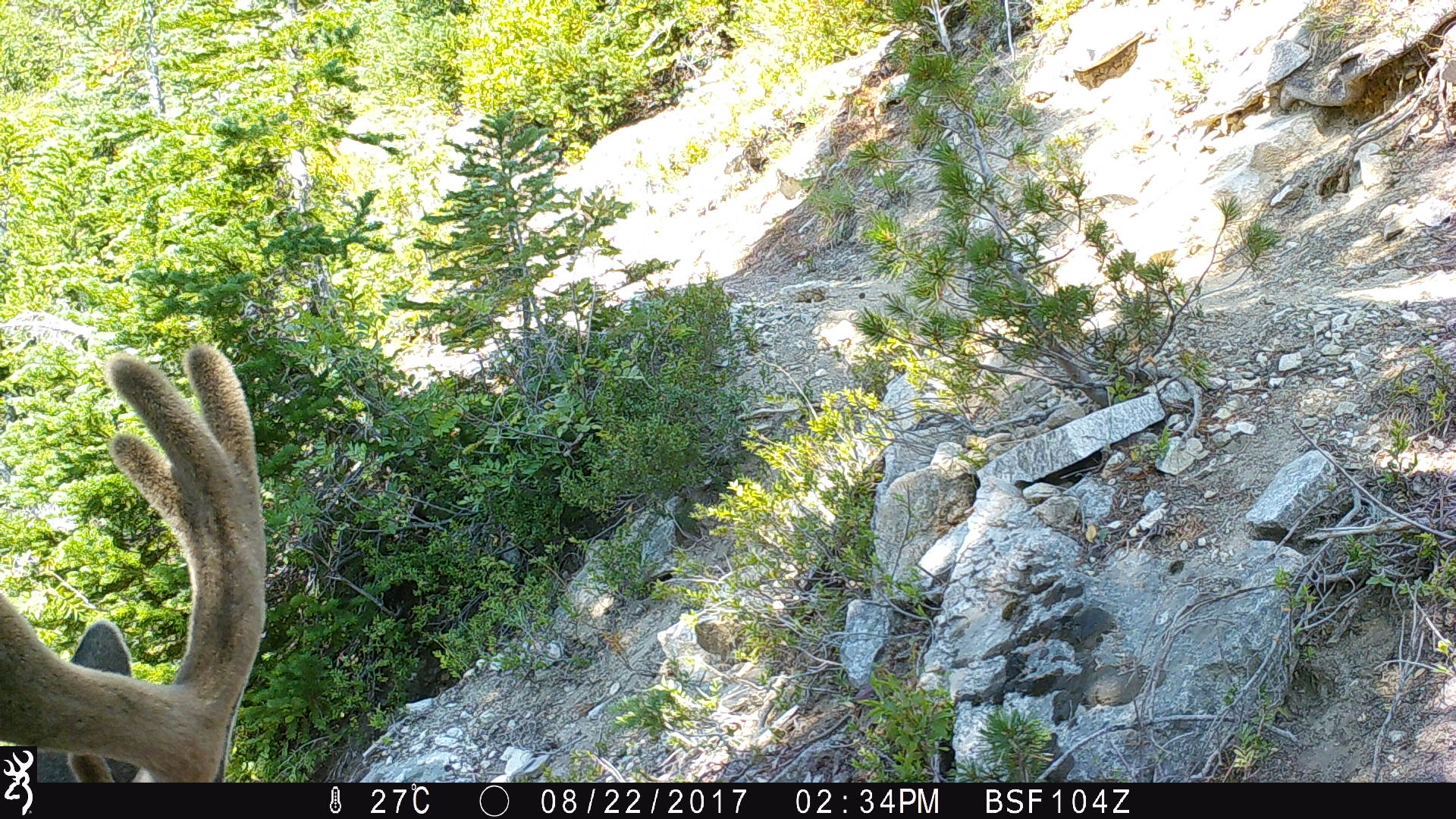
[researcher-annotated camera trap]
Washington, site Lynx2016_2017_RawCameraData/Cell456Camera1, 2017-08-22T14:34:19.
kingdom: Animalia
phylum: Chordata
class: Mammalia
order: Artiodactyla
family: Cervidae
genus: Odocoileus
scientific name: Odocoileus hemionus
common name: mule deer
Odocoileus hemionus (mule deer). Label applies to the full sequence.